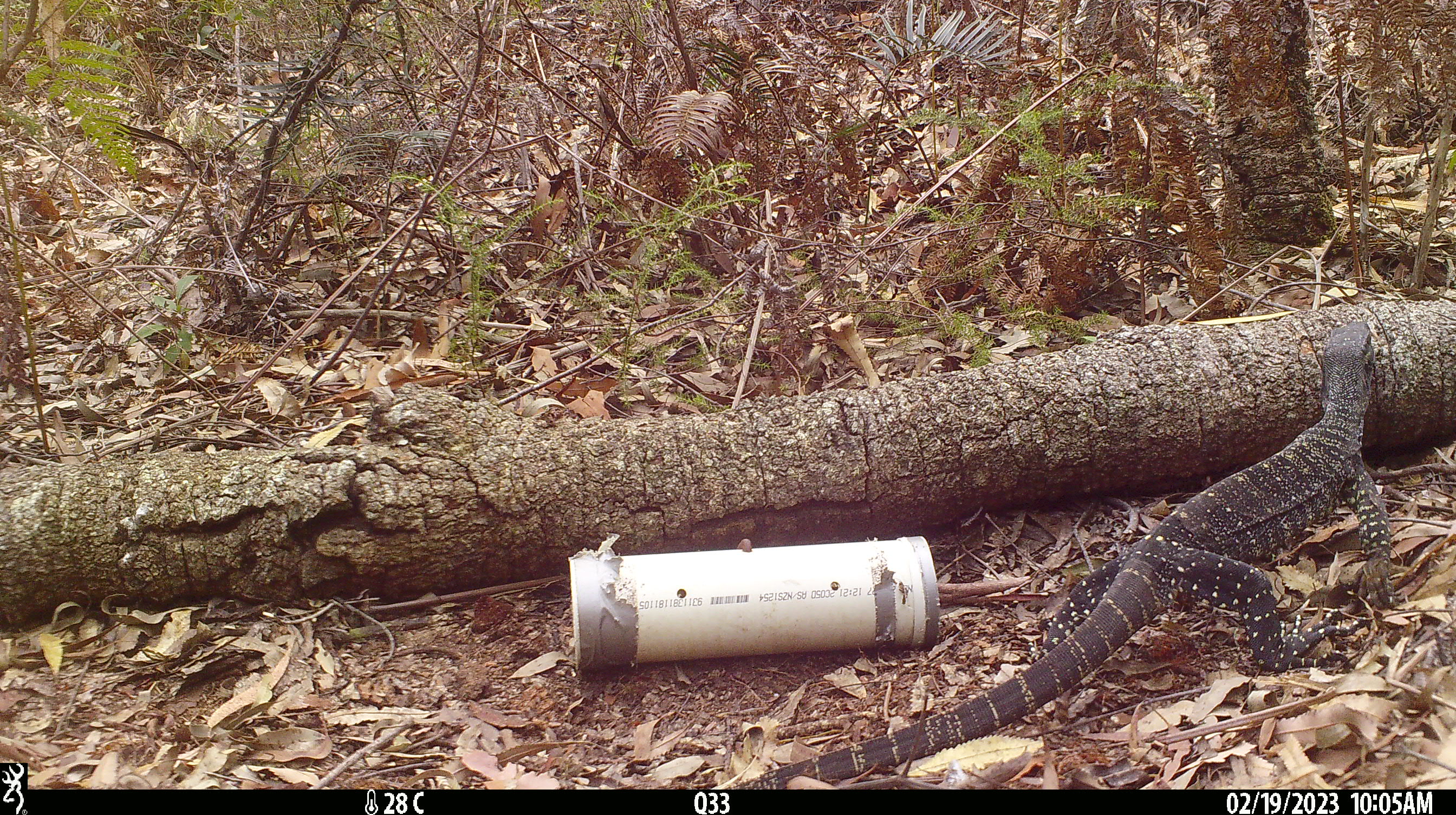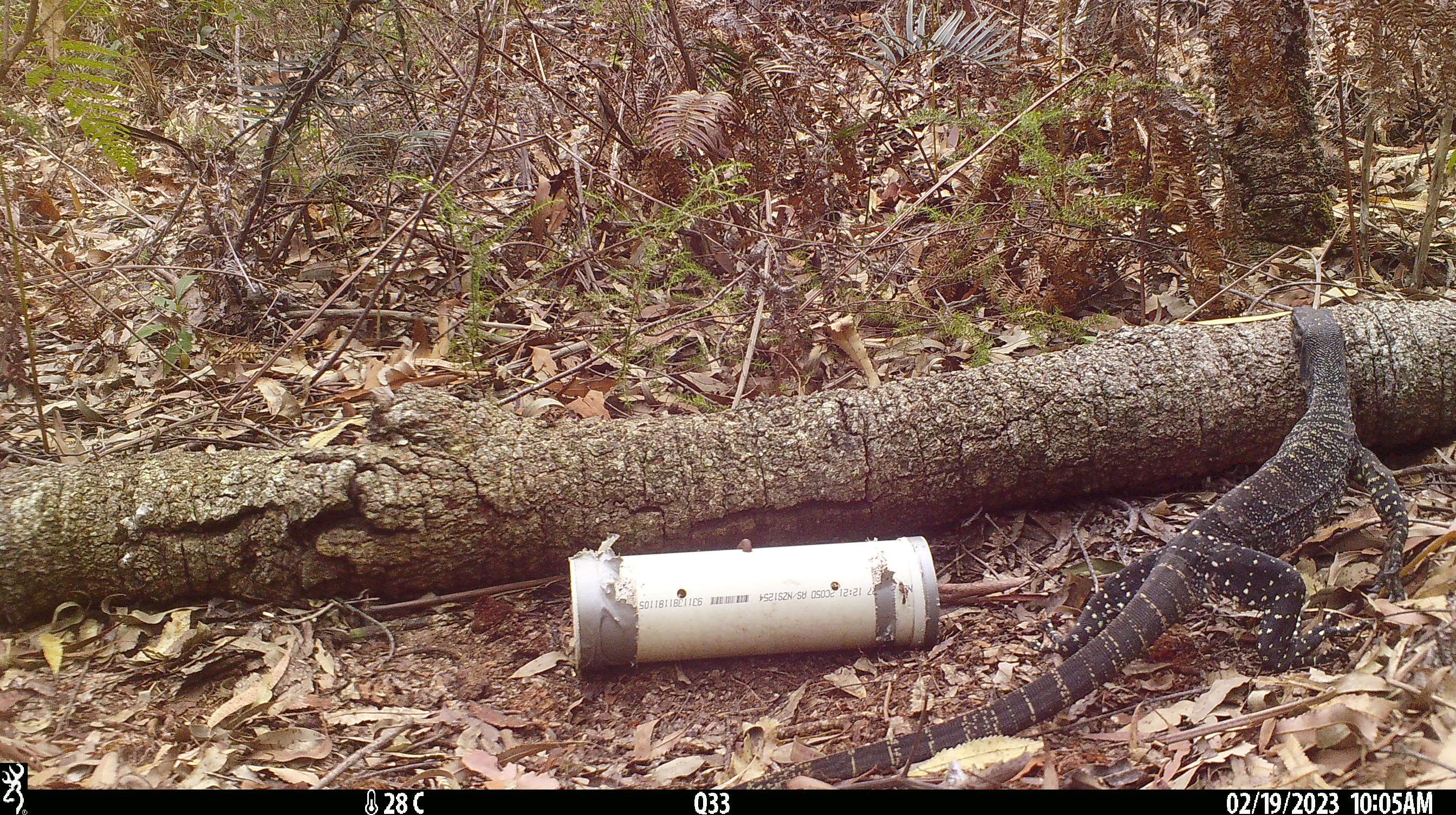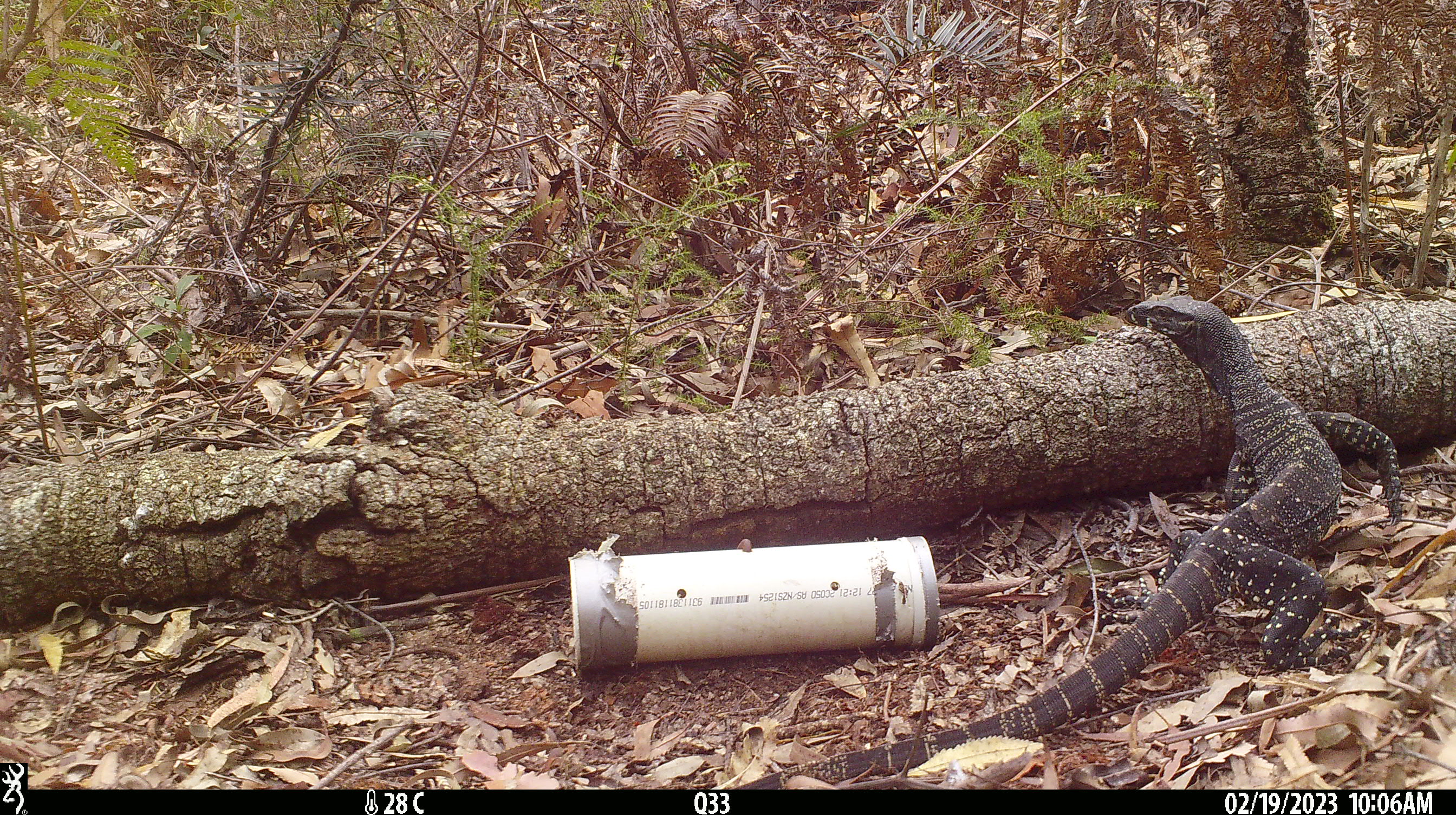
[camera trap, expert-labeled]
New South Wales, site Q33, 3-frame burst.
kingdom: Animalia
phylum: Chordata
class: Reptilia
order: Squamata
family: Varanidae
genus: Varanus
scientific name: Varanus varius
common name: lace monitor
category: goanna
Goanna (lace monitor) (Varanus varius).